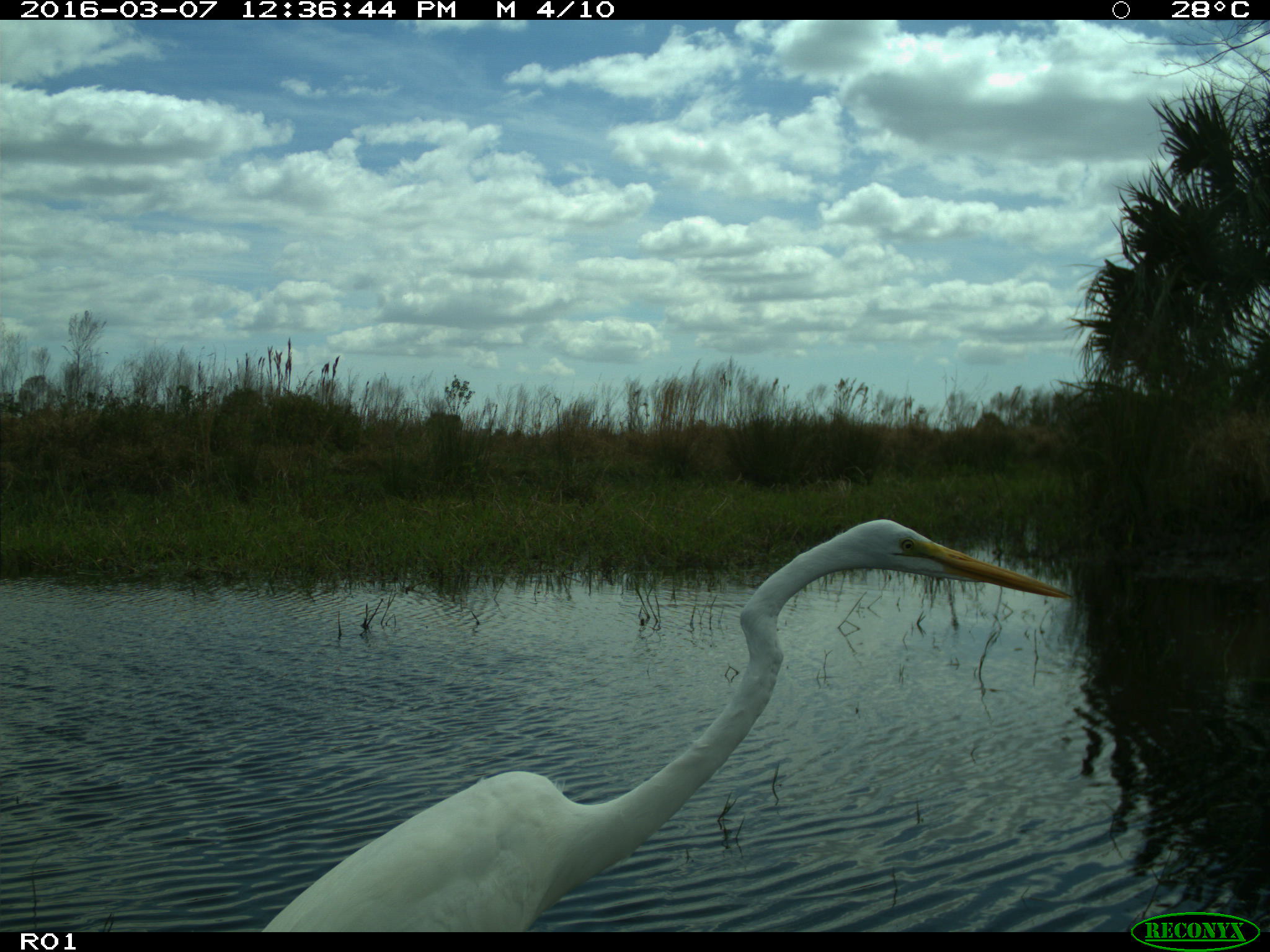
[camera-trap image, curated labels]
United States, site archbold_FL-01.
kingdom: Animalia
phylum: Chordata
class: Aves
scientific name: Aves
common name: birds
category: unidentified bird